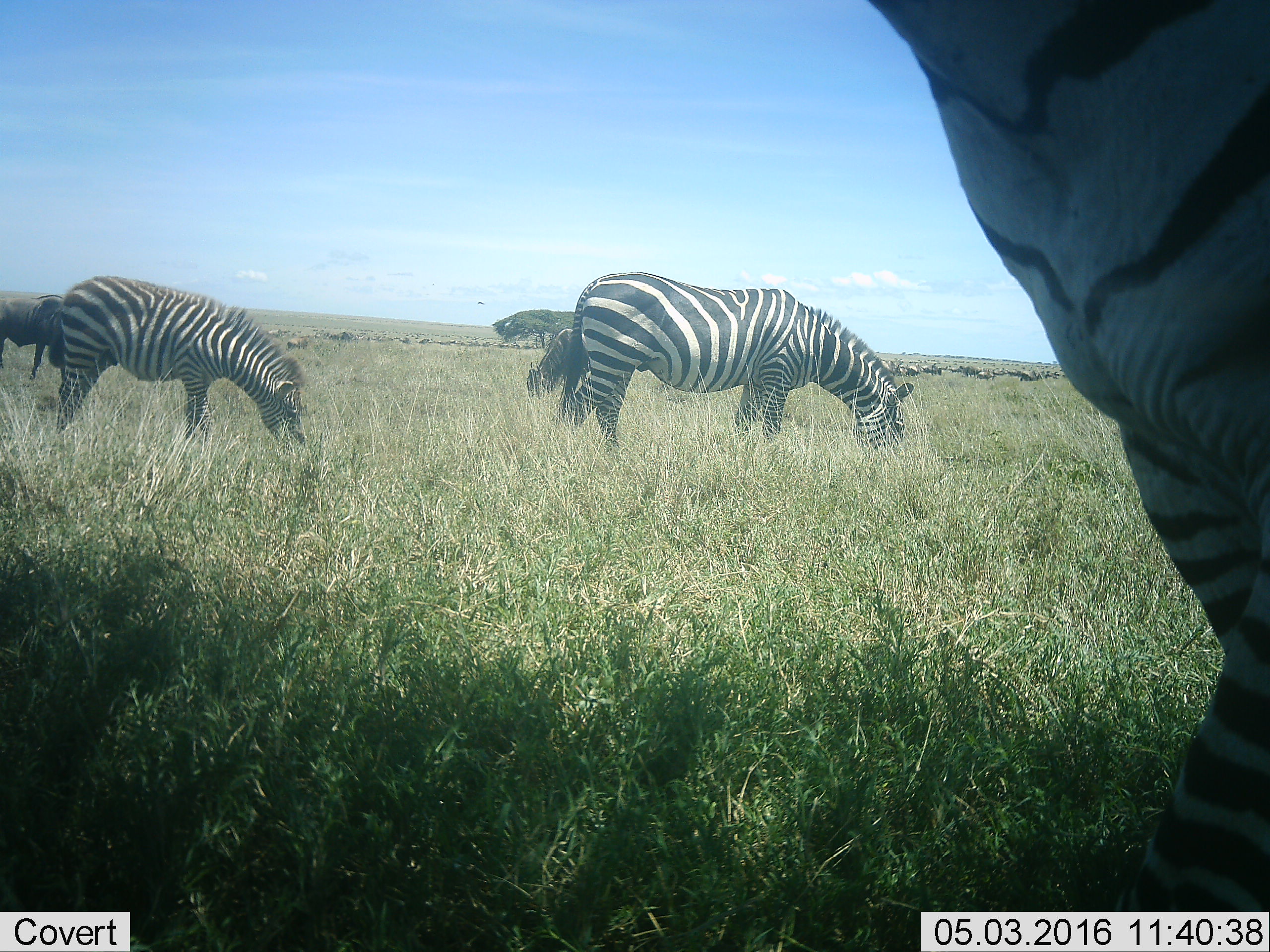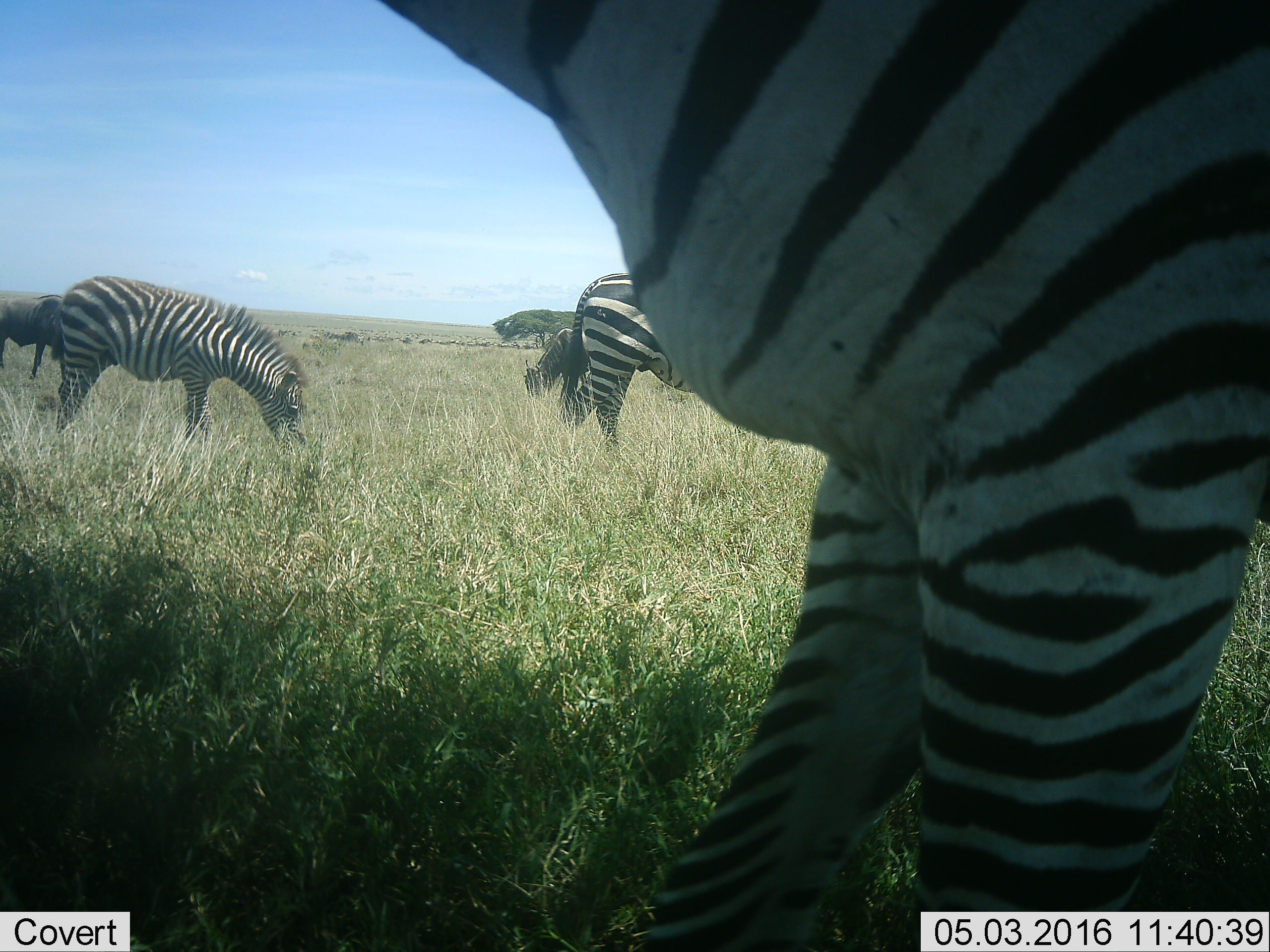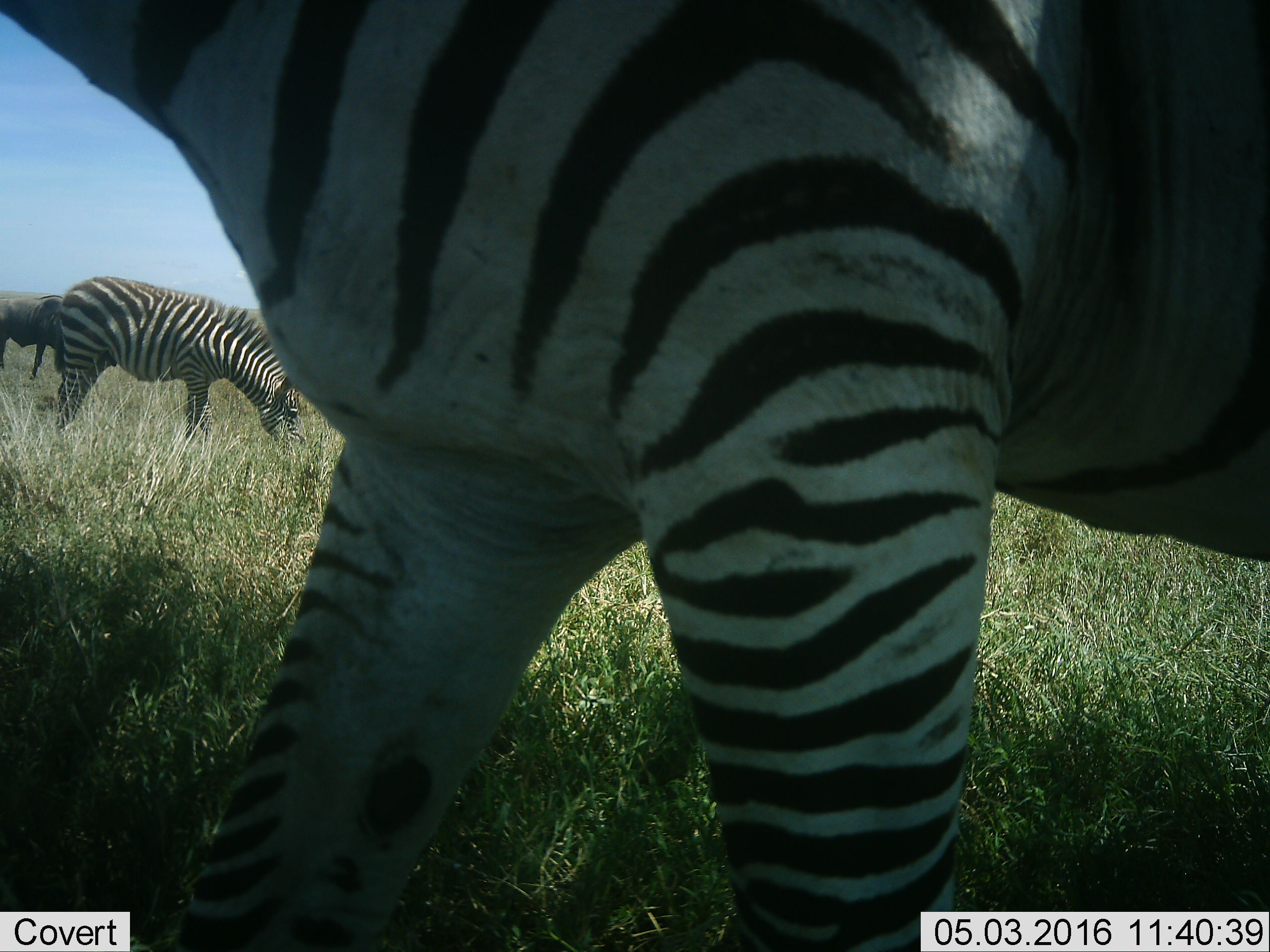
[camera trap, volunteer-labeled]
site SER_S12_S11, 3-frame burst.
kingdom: Animalia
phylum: Chordata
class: Mammalia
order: Artiodactyla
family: Bovidae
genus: Connochaetes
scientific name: Connochaetes taurinus taurinus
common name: blue wildebeest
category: wildebeestblue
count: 51+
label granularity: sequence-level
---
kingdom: Animalia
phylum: Chordata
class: Mammalia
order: Perissodactyla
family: Equidae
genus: Equus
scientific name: Equus quagga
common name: plains zebra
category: zebraplains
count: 3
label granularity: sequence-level